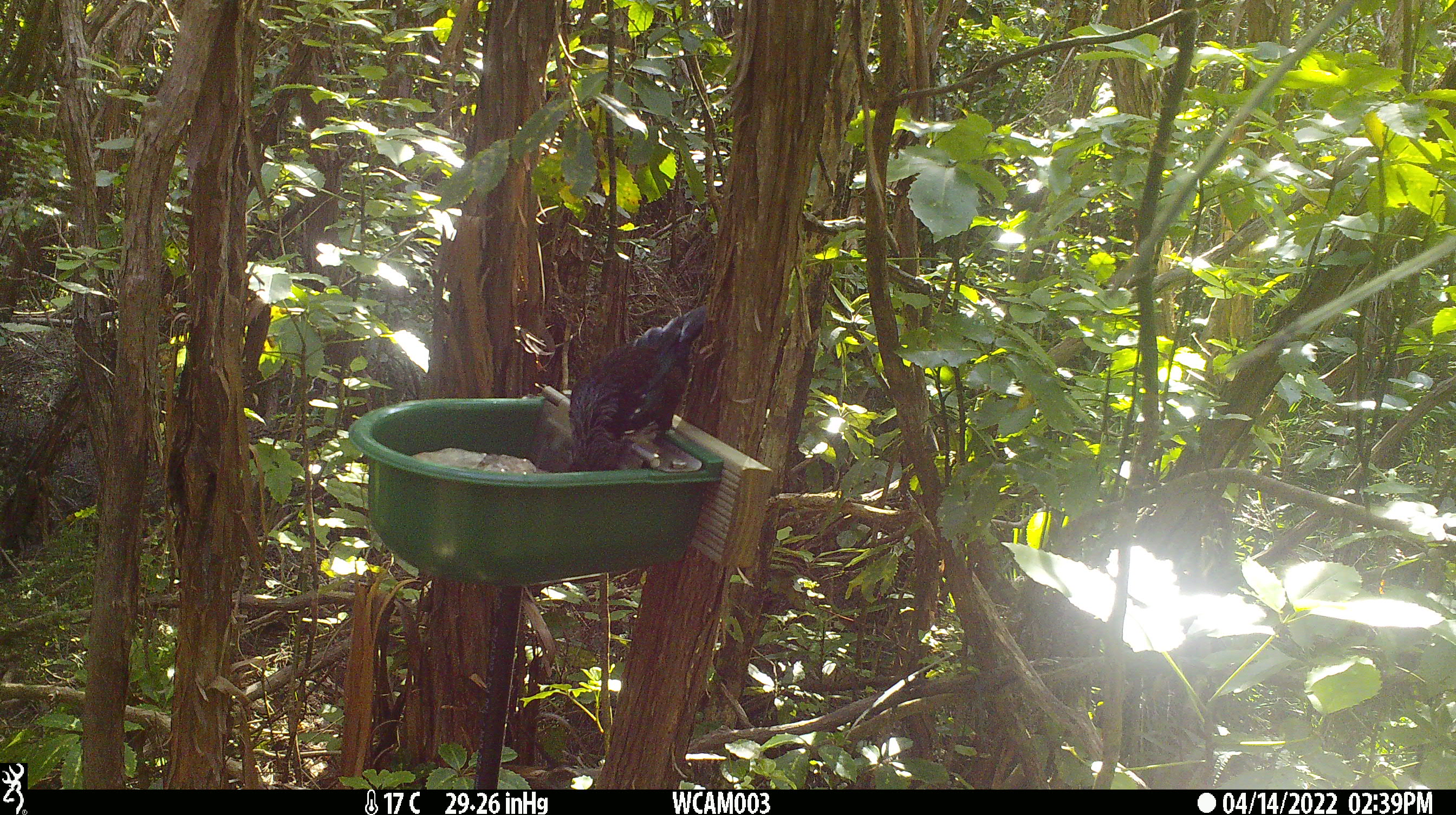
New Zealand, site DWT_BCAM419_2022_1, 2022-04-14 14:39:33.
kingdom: Animalia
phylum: Chordata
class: Aves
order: Passeriformes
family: Meliphagidae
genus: Prosthemadera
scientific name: Prosthemadera novaeseelandiae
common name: tui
Tui (Prosthemadera novaeseelandiae).